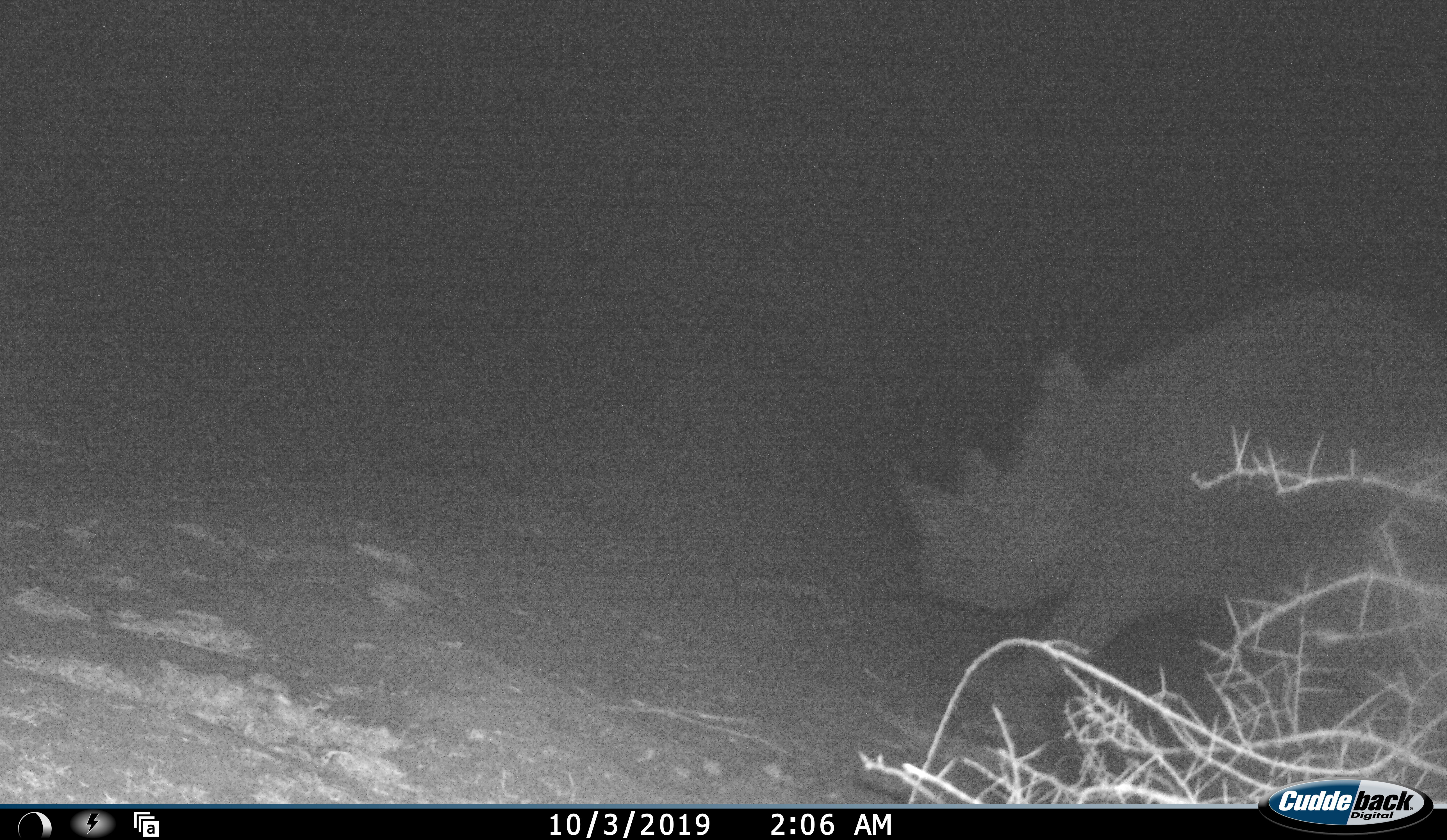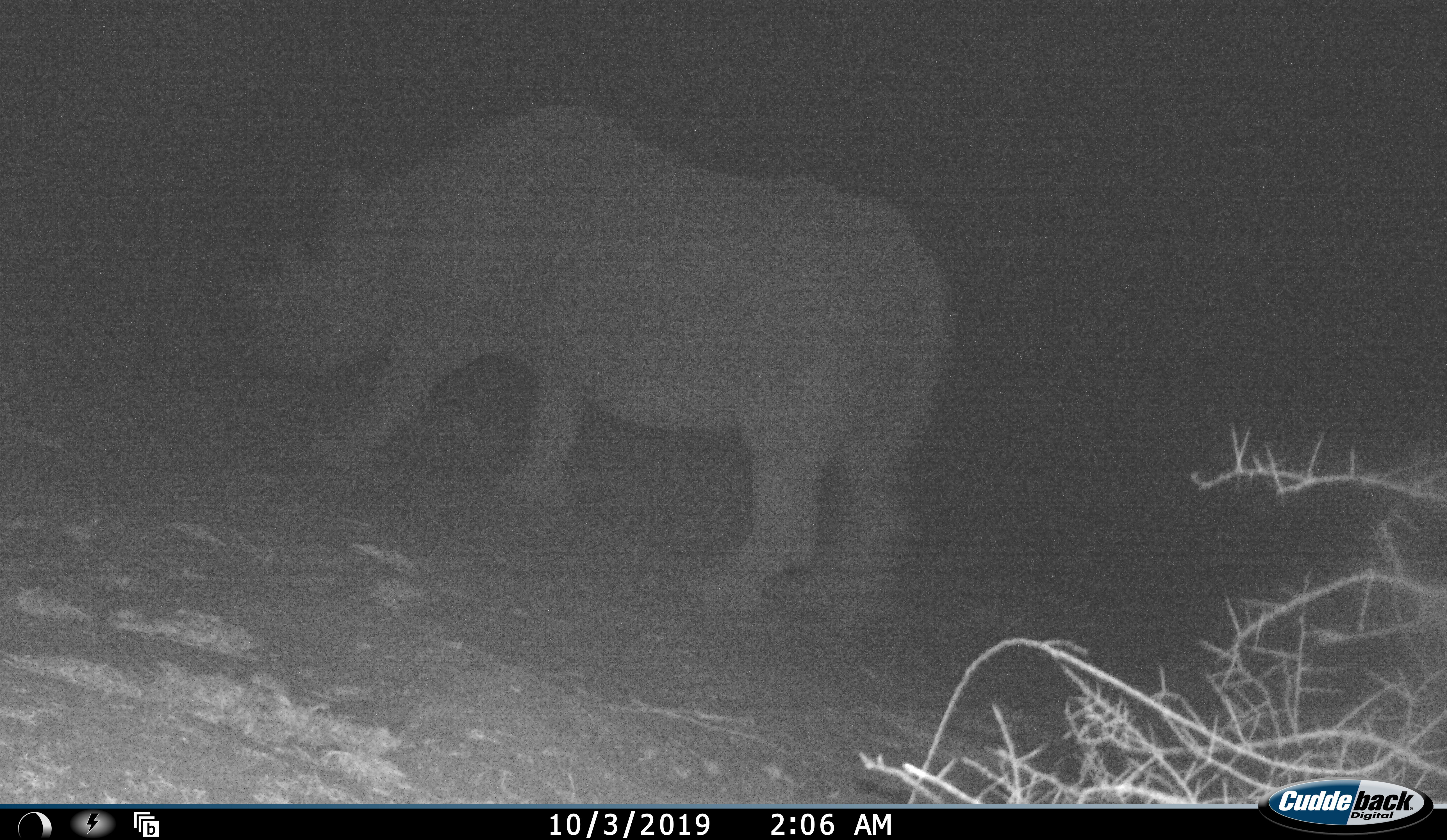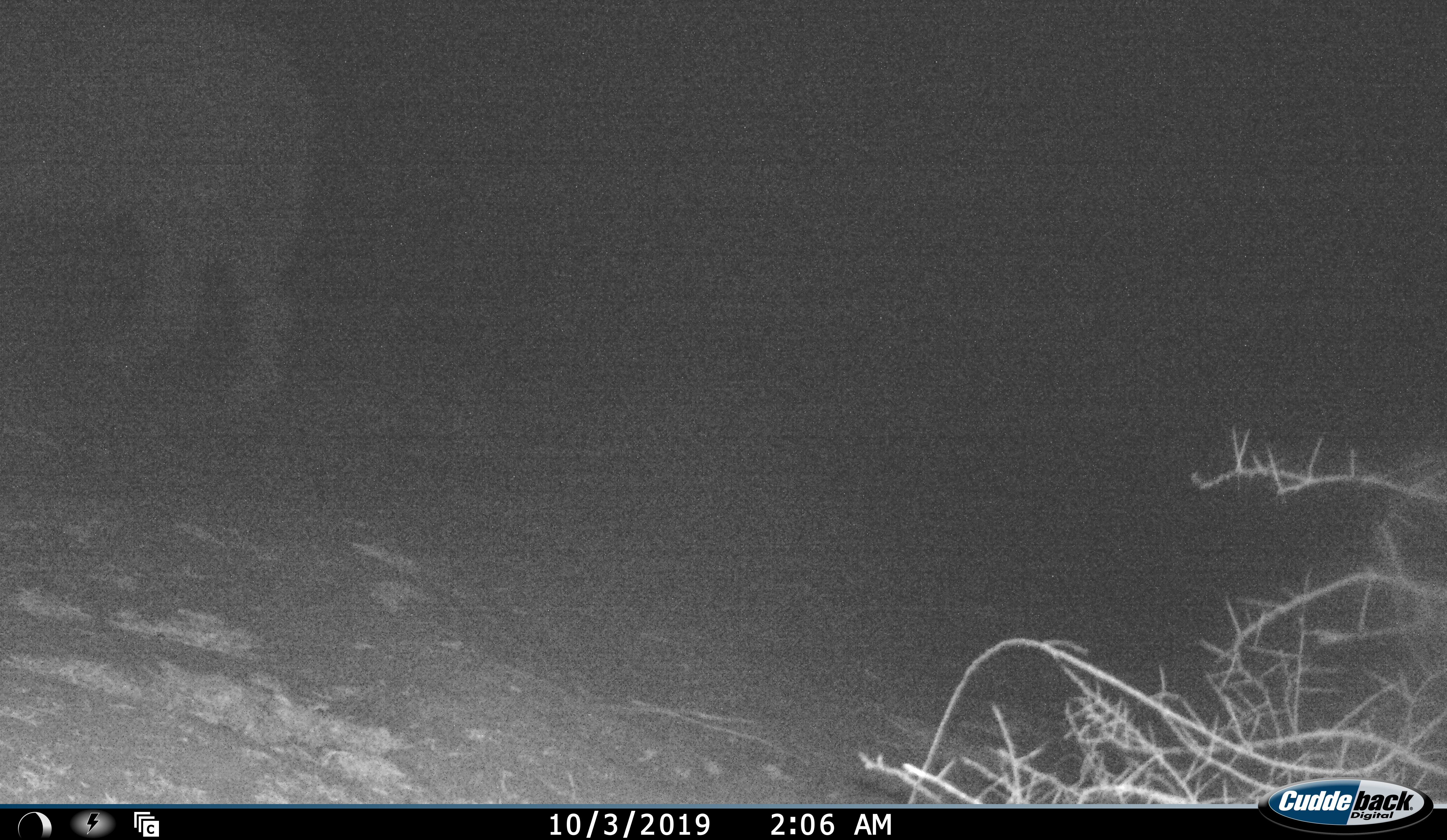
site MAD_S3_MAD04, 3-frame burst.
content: unidentified animal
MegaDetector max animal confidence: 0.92